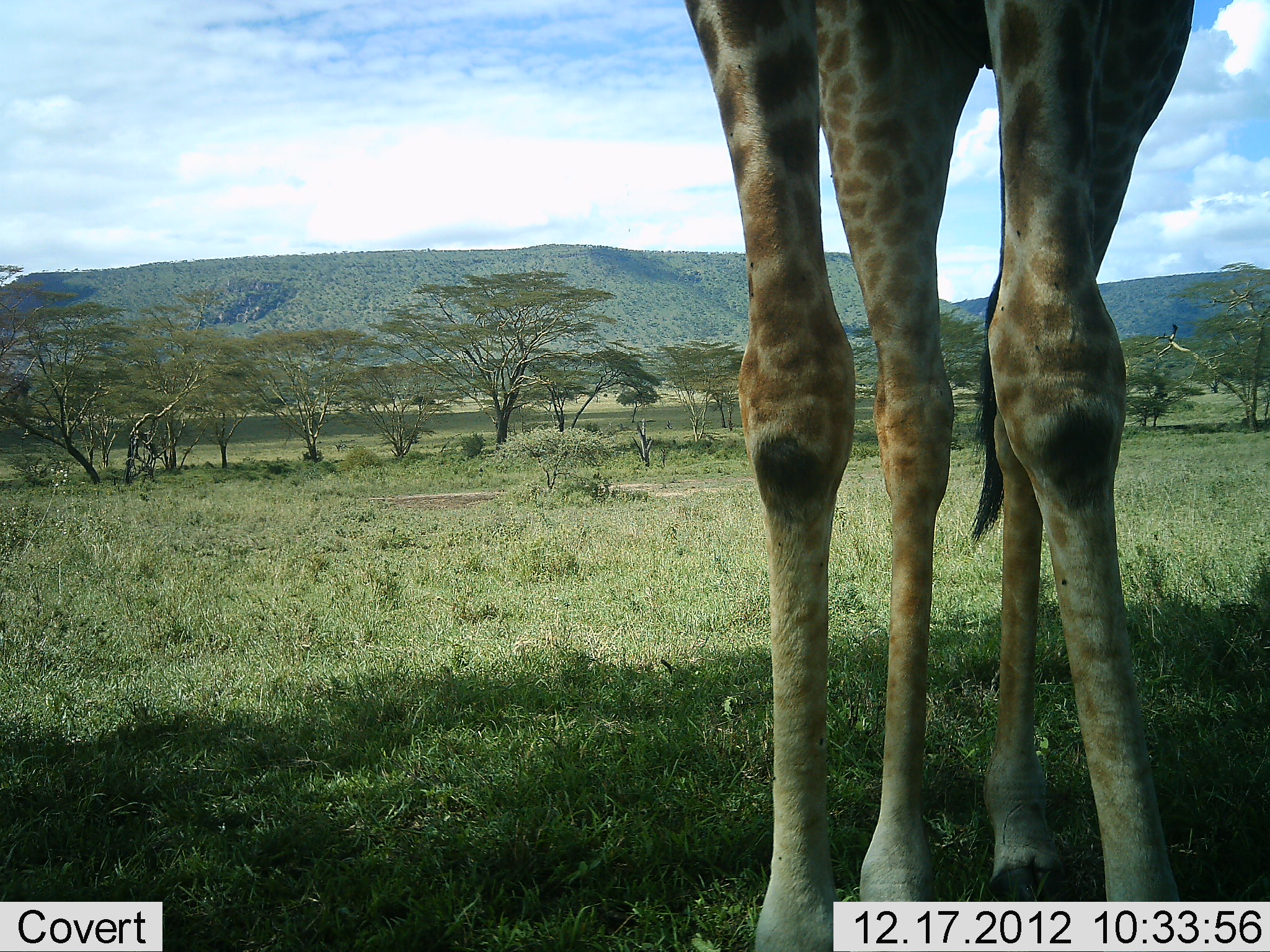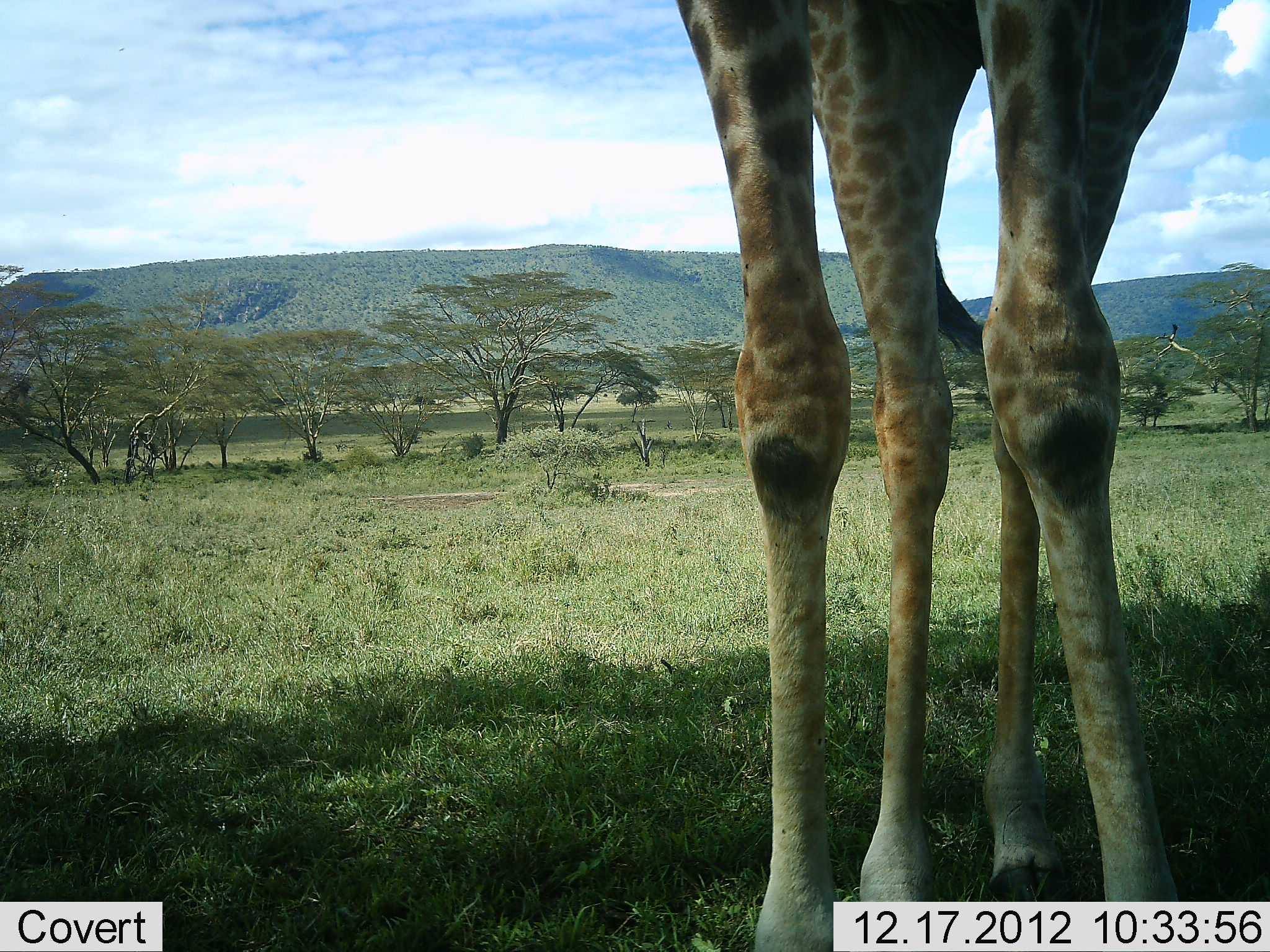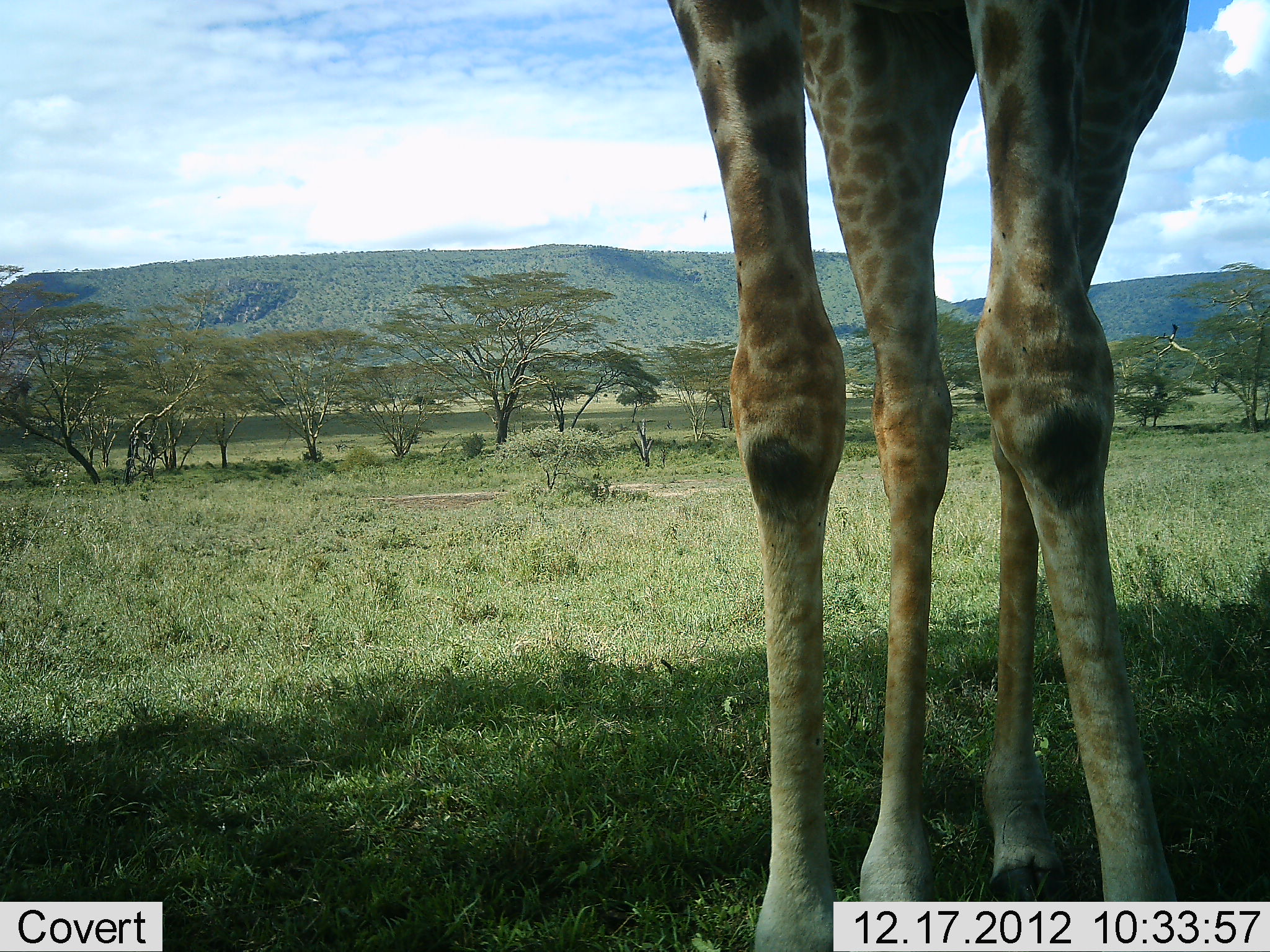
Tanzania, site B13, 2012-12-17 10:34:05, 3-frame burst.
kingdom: Animalia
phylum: Chordata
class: Mammalia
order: Artiodactyla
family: Giraffidae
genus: Giraffa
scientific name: Giraffa camelopardalis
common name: giraffe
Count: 1.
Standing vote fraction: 100%.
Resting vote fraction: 0%.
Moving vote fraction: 0%.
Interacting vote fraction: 0%.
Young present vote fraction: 0%.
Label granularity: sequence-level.